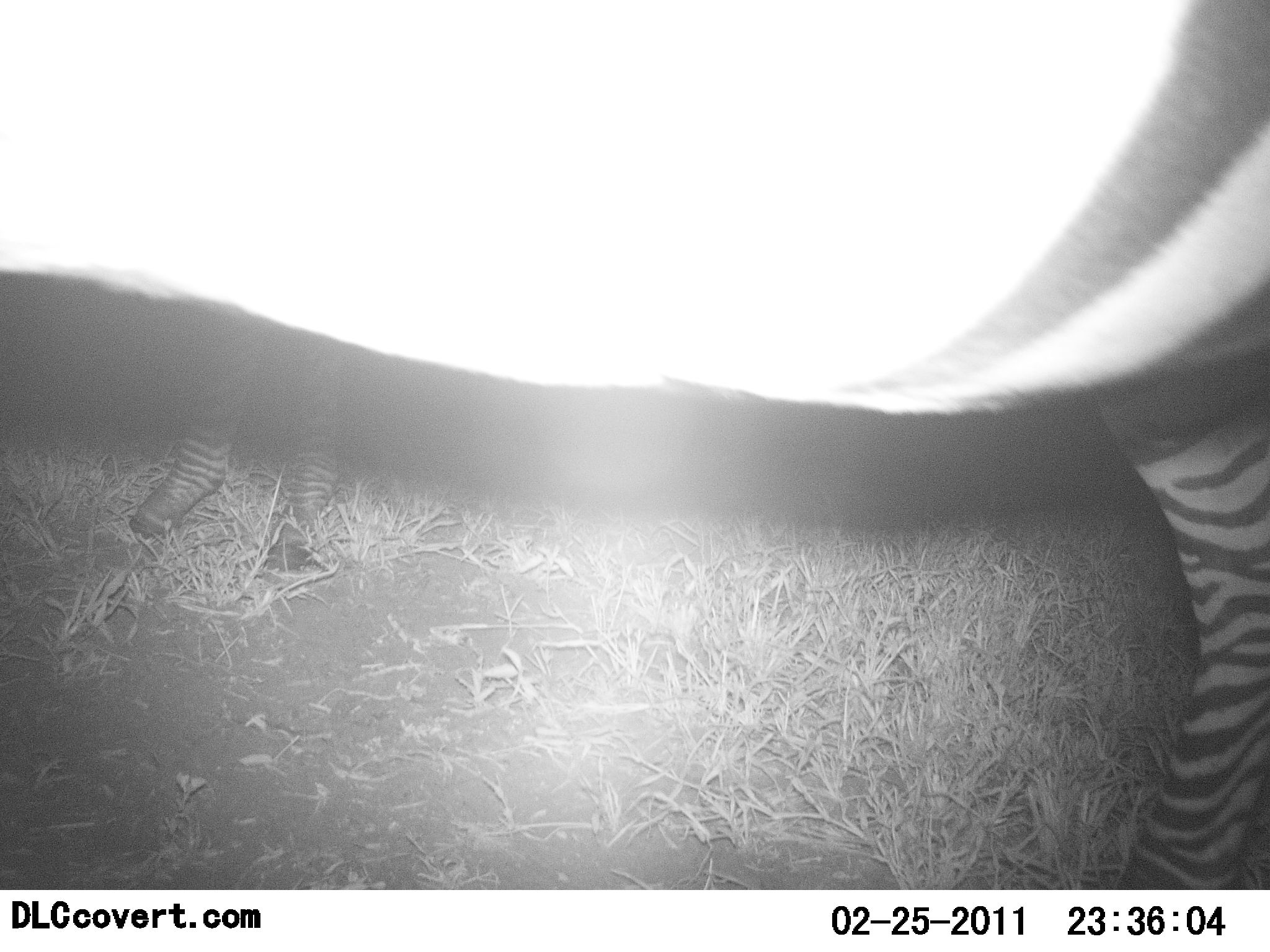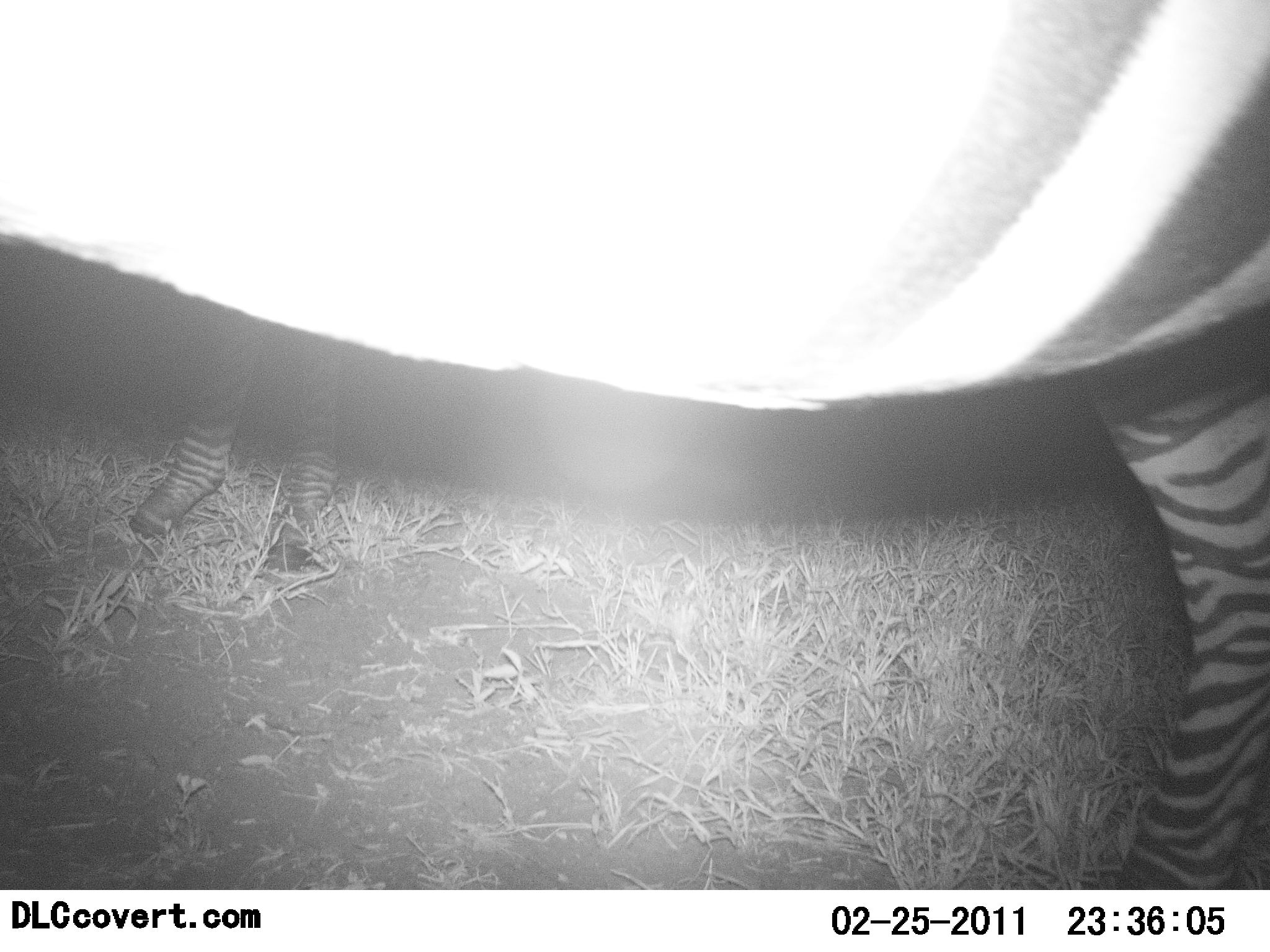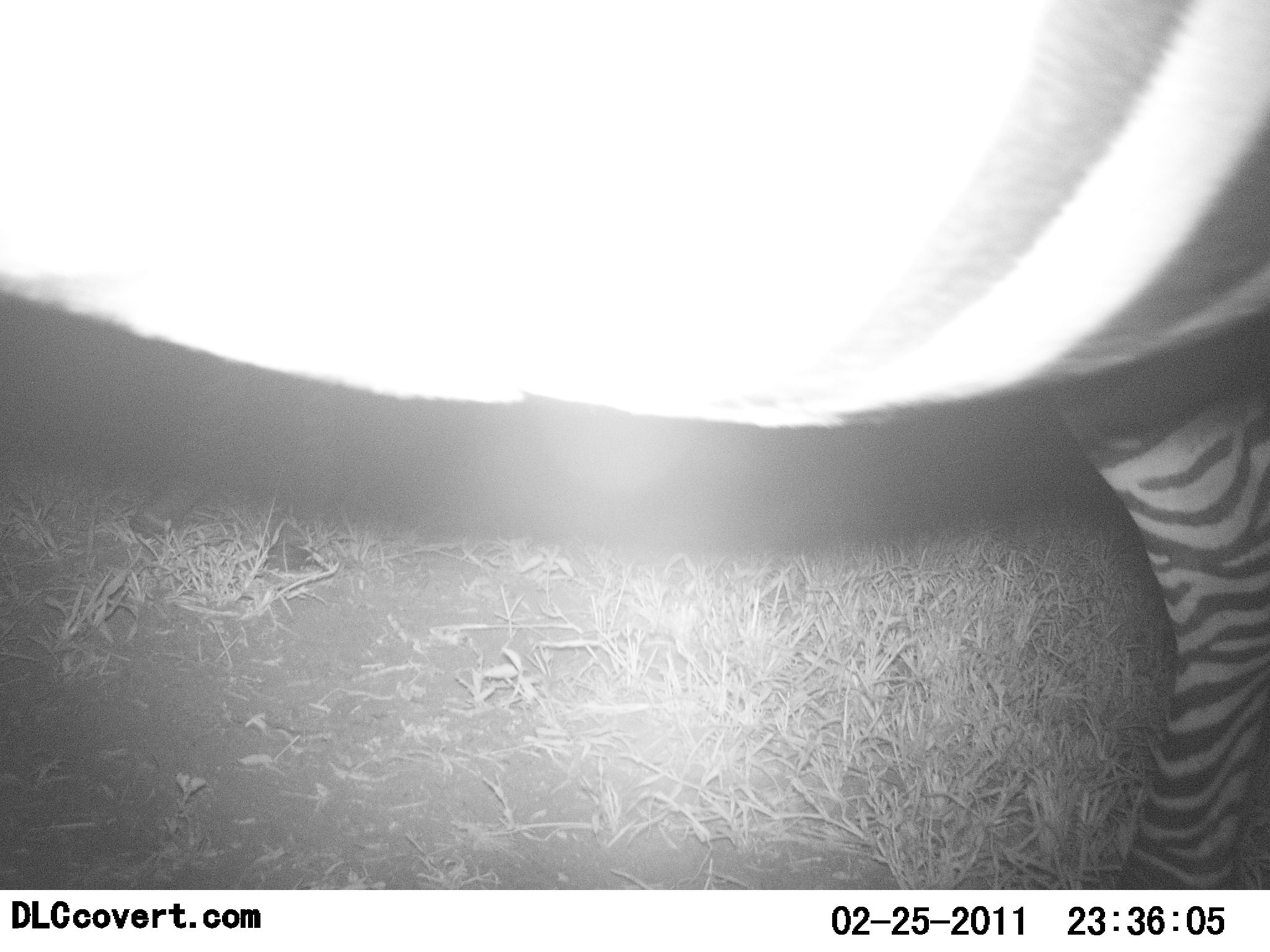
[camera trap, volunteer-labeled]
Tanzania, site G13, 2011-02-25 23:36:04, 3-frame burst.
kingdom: Animalia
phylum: Chordata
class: Mammalia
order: Perissodactyla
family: Equidae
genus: Equus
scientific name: Equus quagga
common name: plains zebra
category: zebra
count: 2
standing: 77%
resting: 0%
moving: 31%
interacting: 0%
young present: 8%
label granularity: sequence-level